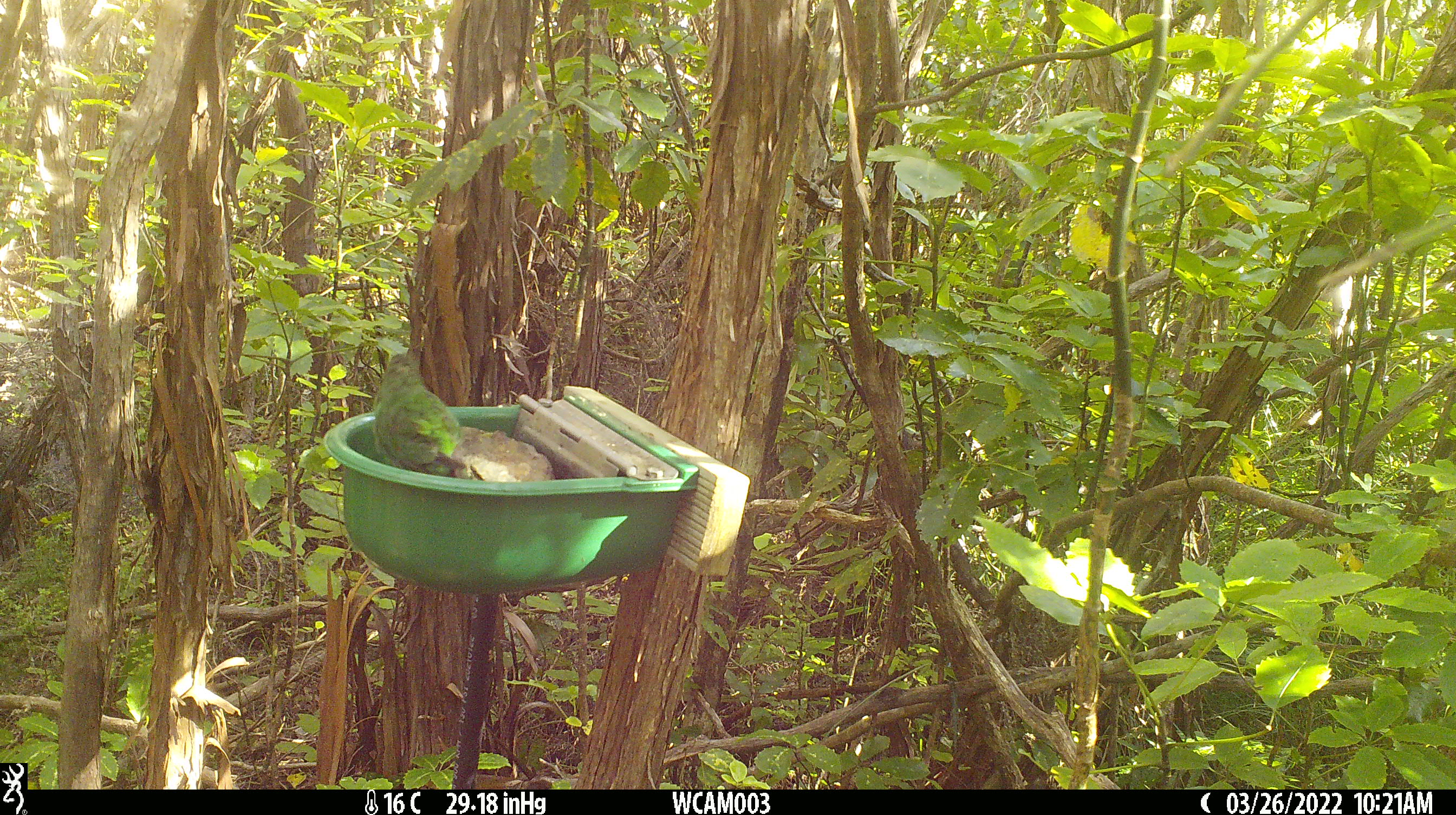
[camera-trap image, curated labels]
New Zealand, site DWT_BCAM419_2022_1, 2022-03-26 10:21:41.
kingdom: Animalia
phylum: Chordata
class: Aves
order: Psittaciformes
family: Psittaculidae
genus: Cyanoramphus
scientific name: Cyanoramphus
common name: parakeet